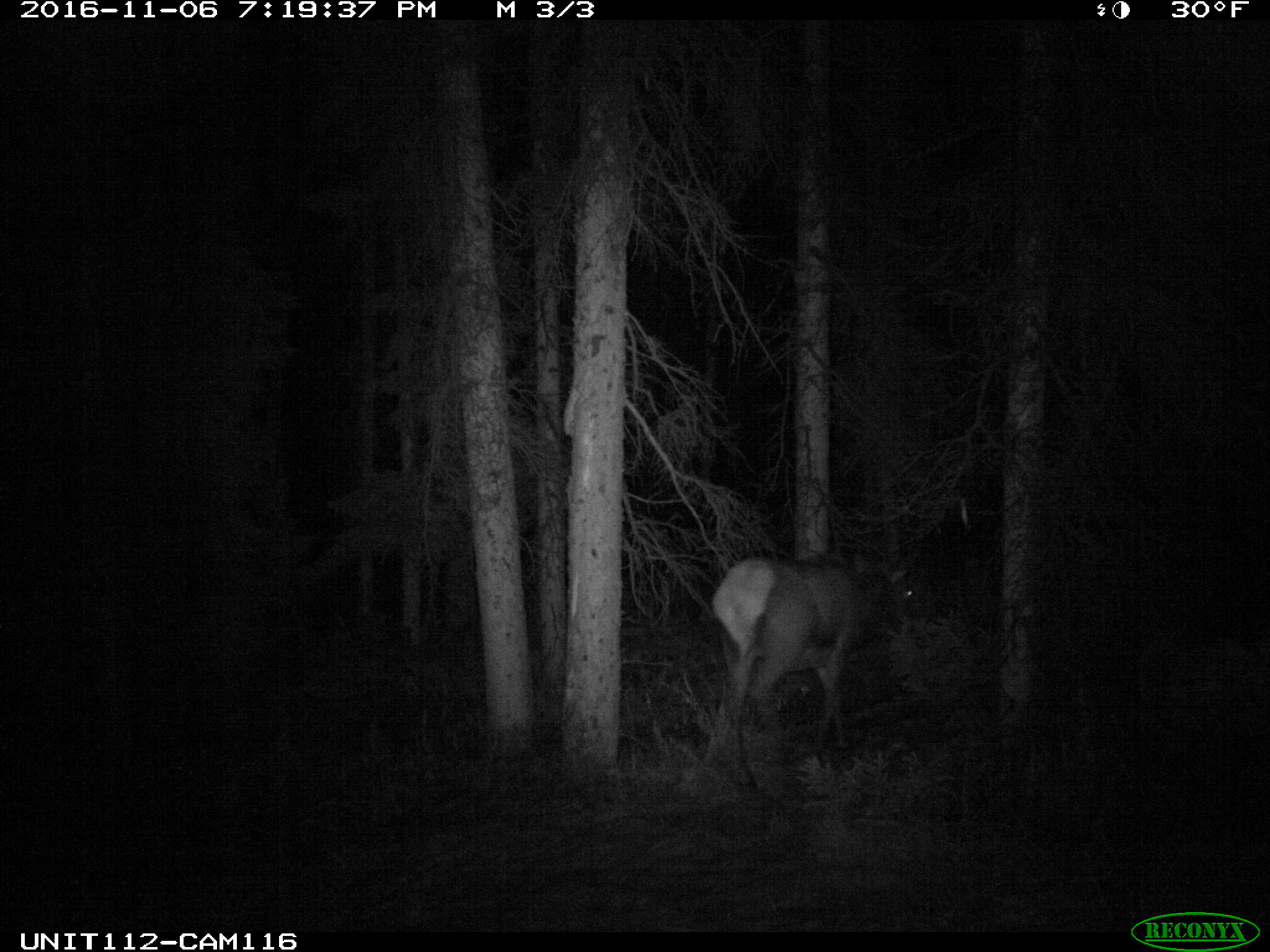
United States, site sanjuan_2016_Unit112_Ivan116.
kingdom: Animalia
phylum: Chordata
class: Mammalia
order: Artiodactyla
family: Cervidae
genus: Cervus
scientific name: Cervus elaphus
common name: red deer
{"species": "Cervus elaphus (red deer)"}